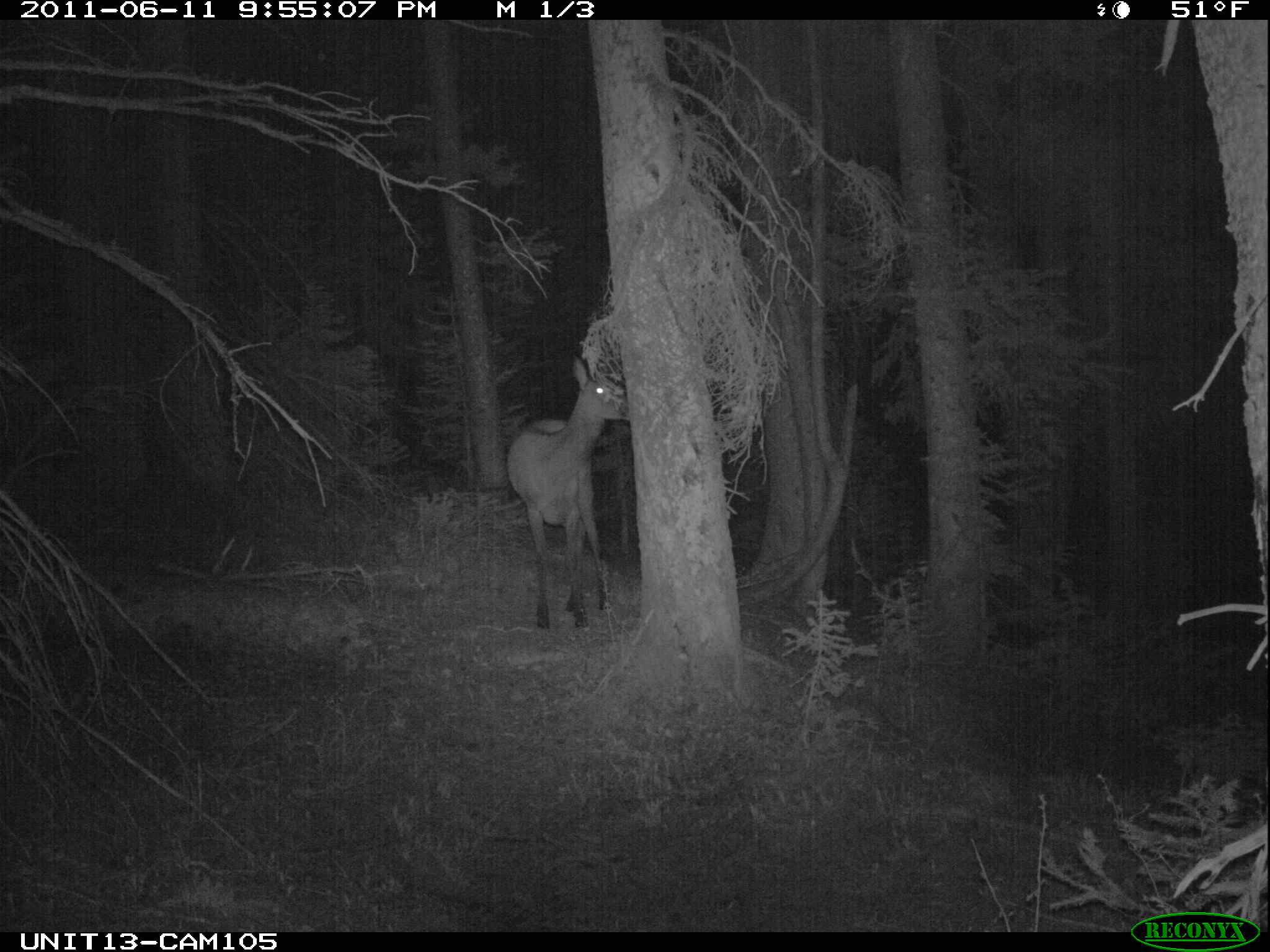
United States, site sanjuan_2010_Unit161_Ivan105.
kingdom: Animalia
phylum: Chordata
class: Mammalia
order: Artiodactyla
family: Cervidae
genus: Cervus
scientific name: Cervus elaphus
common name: red deer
Cervus elaphus (red deer).